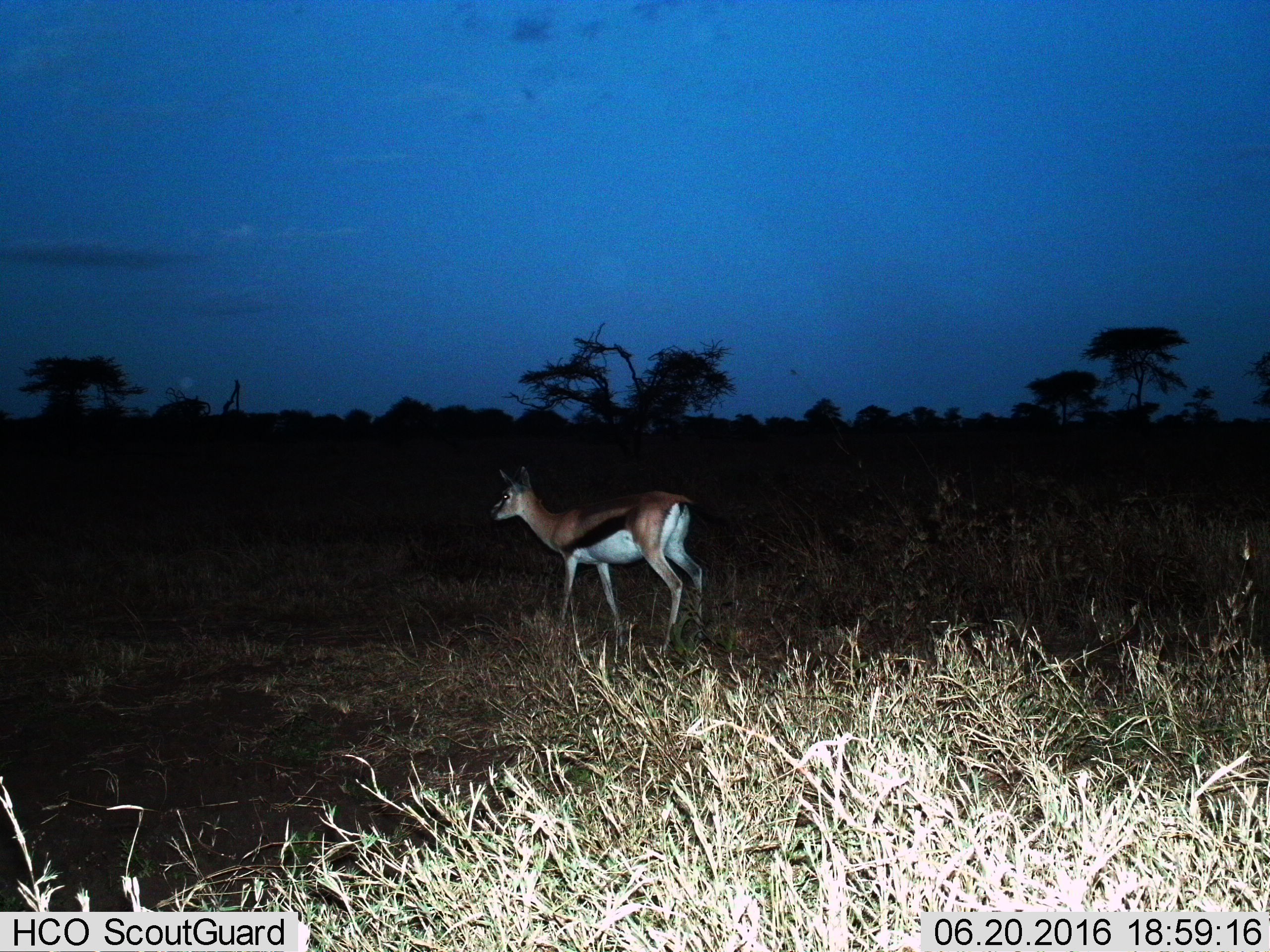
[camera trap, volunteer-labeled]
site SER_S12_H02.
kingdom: Animalia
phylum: Chordata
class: Mammalia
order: Artiodactyla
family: Bovidae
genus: Eudorcas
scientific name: Eudorcas thomsonii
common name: thomson's gazelle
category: gazellethomsons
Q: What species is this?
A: Gazellethomsons (thomson's gazelle) (Eudorcas thomsonii).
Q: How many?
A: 1.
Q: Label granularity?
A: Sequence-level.